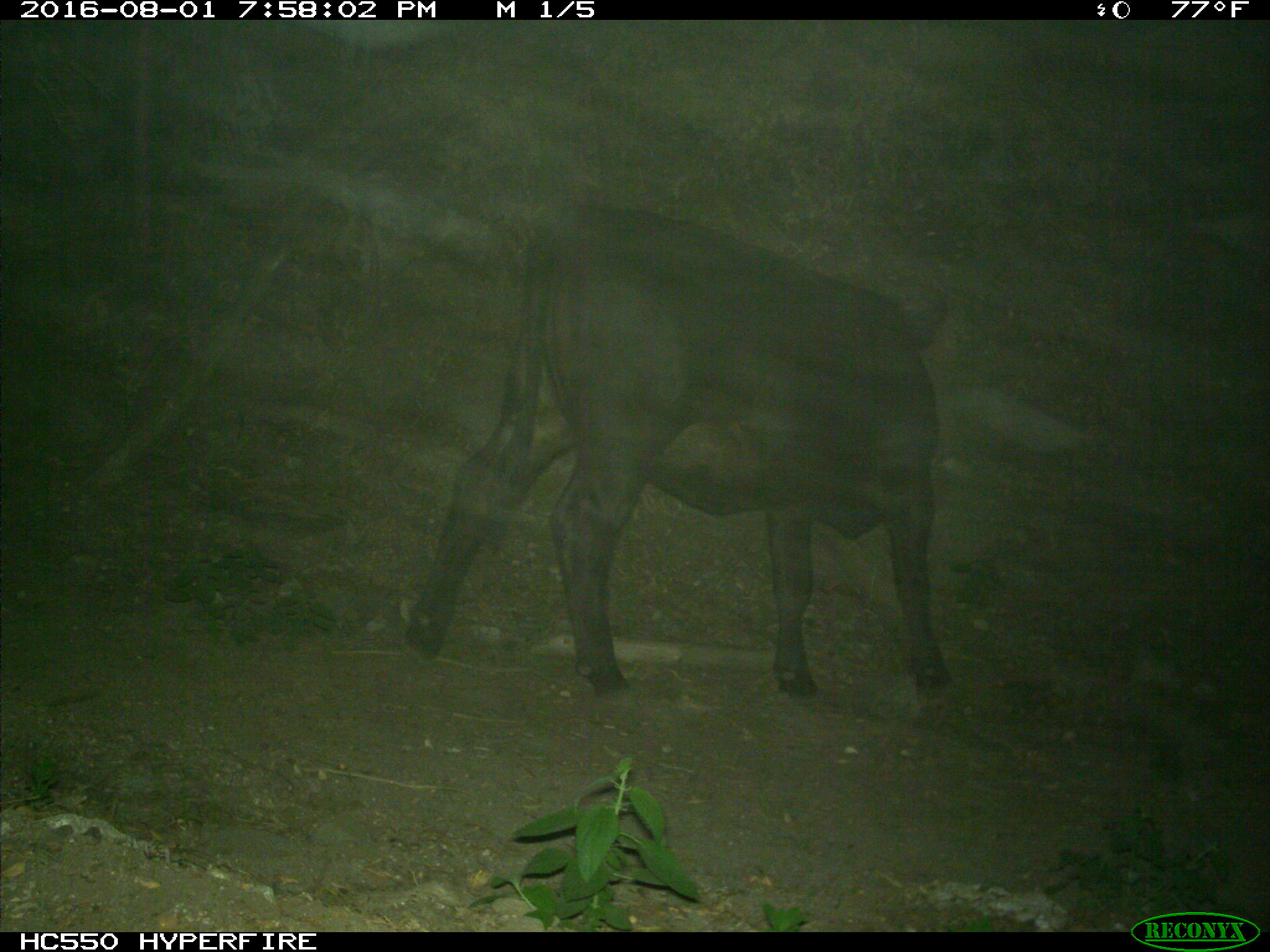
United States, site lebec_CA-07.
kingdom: Animalia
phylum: Chordata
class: Mammalia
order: Artiodactyla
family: Bovidae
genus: Bos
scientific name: Bos taurus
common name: domestic cow